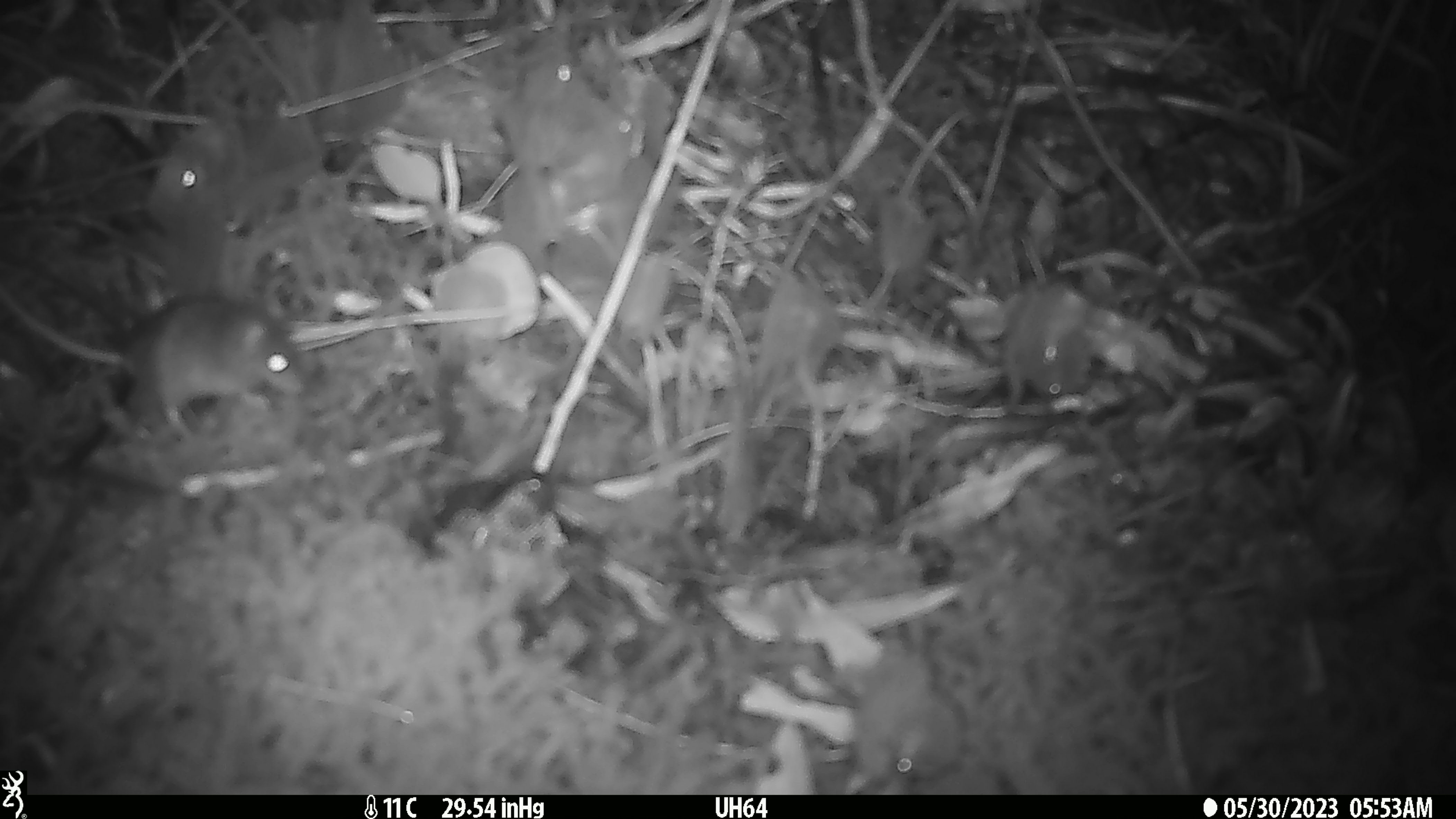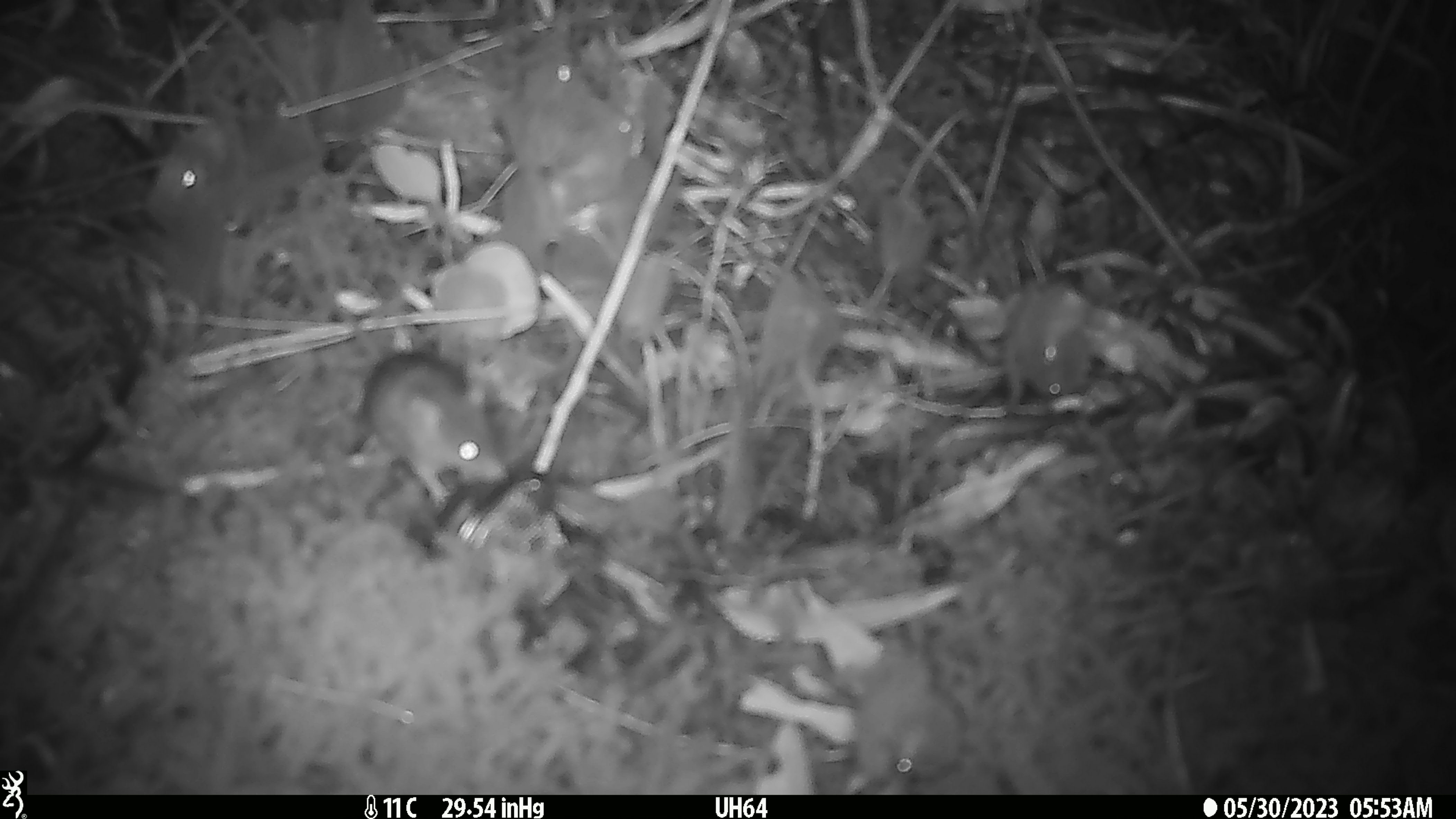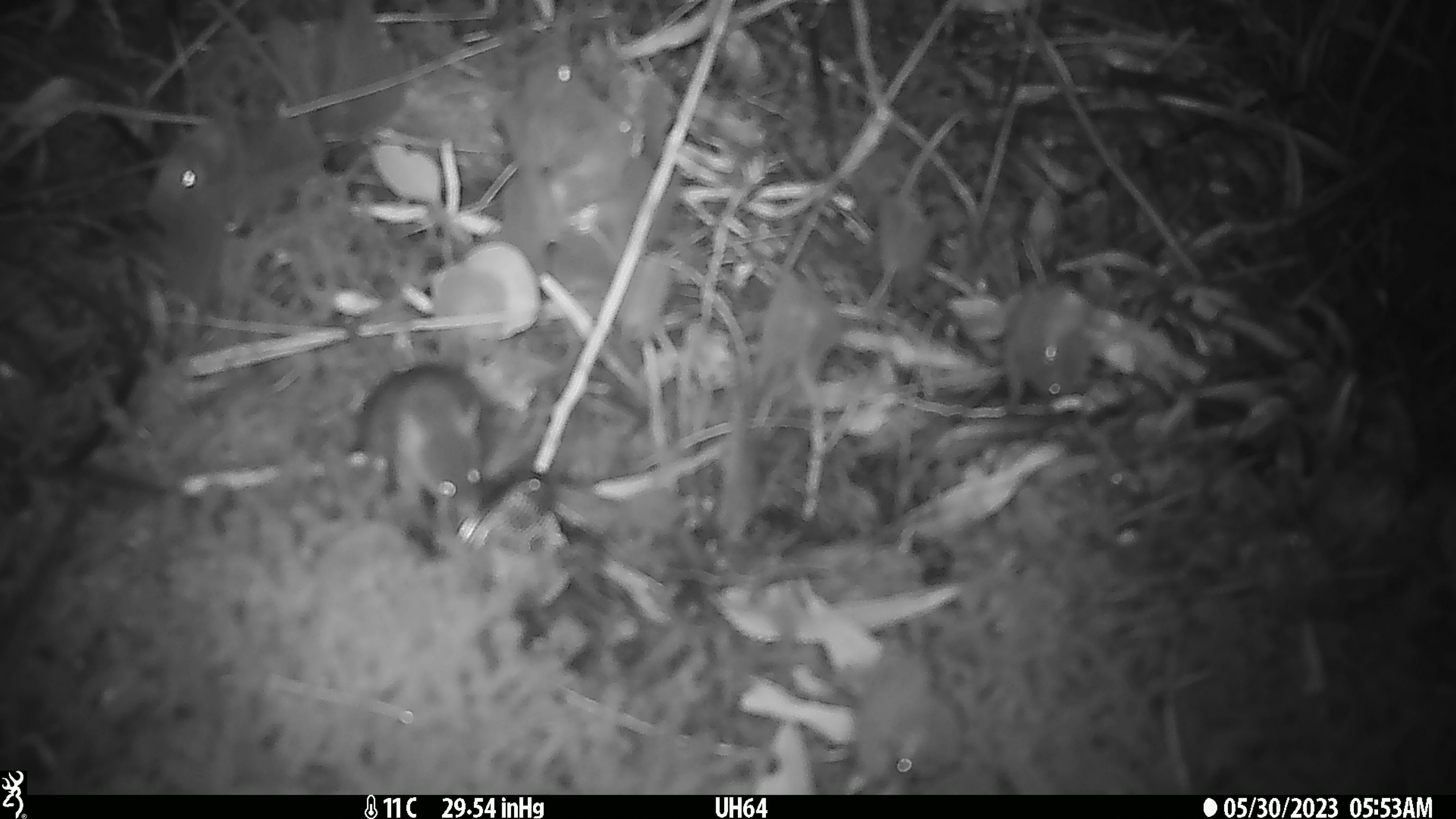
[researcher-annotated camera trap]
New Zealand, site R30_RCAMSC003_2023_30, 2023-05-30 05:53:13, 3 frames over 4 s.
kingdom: Animalia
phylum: Chordata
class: Mammalia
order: Rodentia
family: Muridae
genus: Mus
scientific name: Mus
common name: mouse